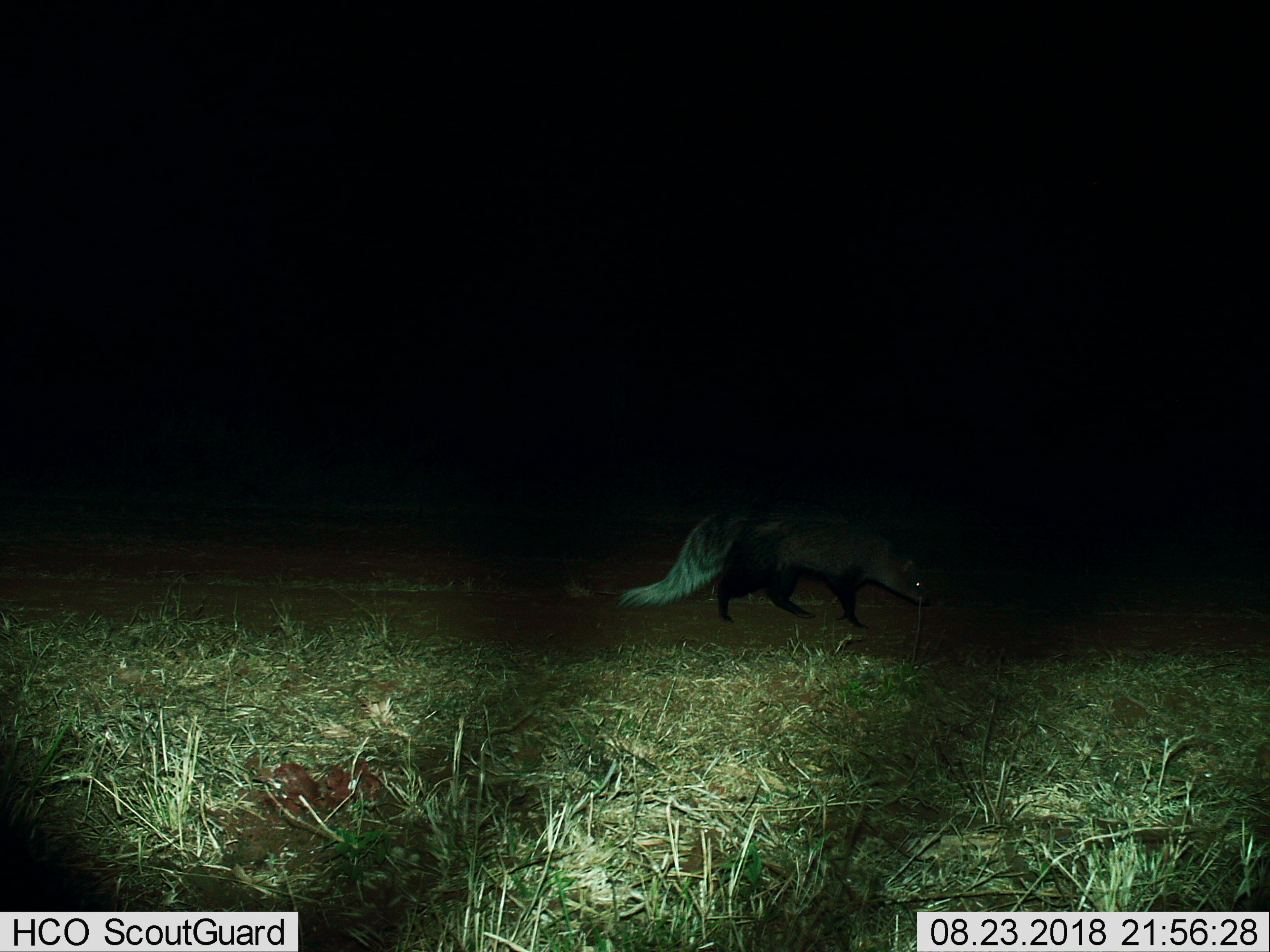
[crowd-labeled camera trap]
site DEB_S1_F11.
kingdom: Animalia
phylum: Chordata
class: Mammalia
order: Carnivora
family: Herpestidae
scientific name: Herpestidae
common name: mongoose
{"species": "mongoose (Herpestidae)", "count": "1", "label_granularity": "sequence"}